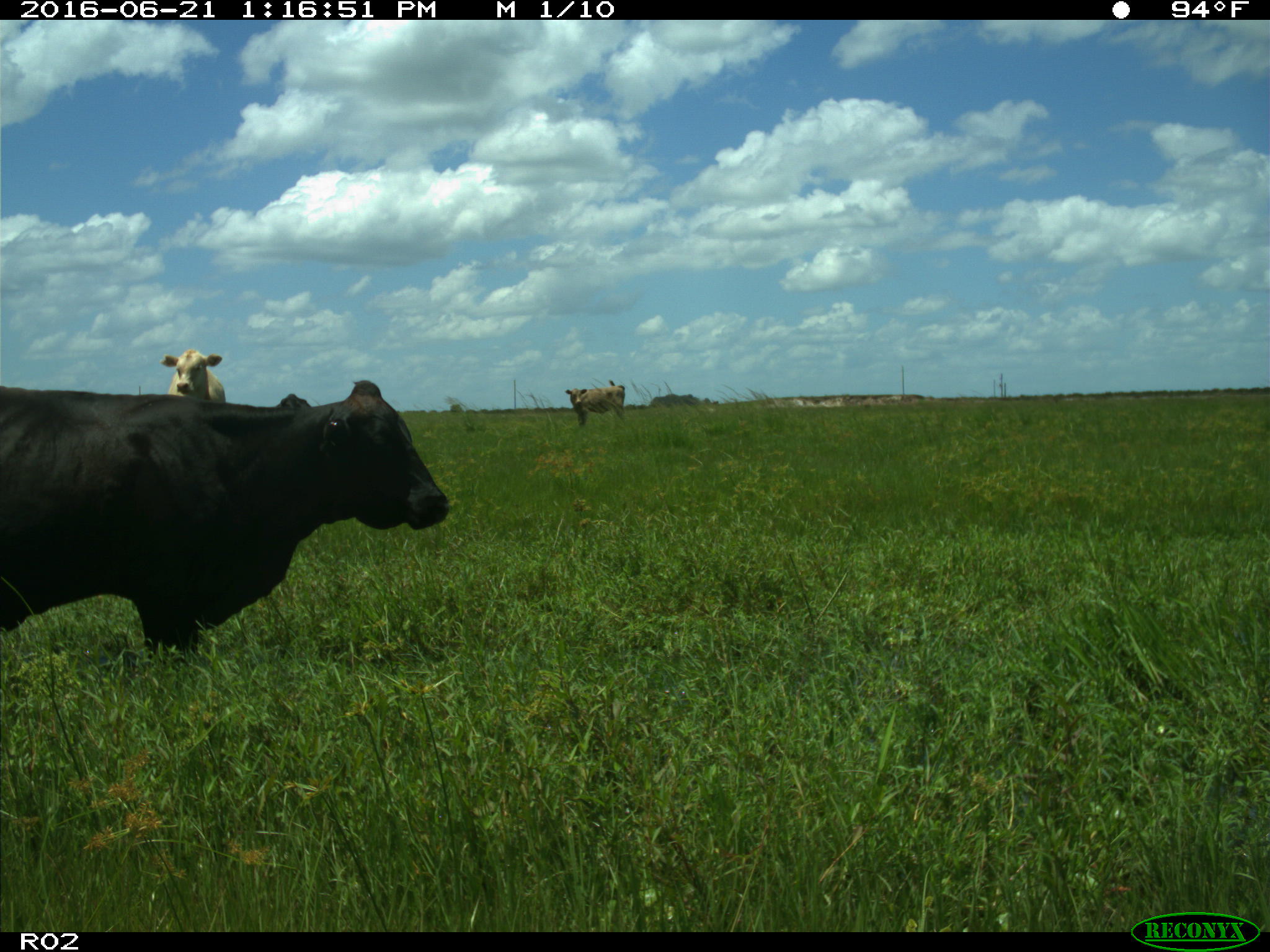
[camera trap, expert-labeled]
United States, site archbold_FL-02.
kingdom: Animalia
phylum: Chordata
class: Mammalia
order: Artiodactyla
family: Bovidae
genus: Bos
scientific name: Bos taurus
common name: domestic cow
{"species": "Bos taurus (domestic cow)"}